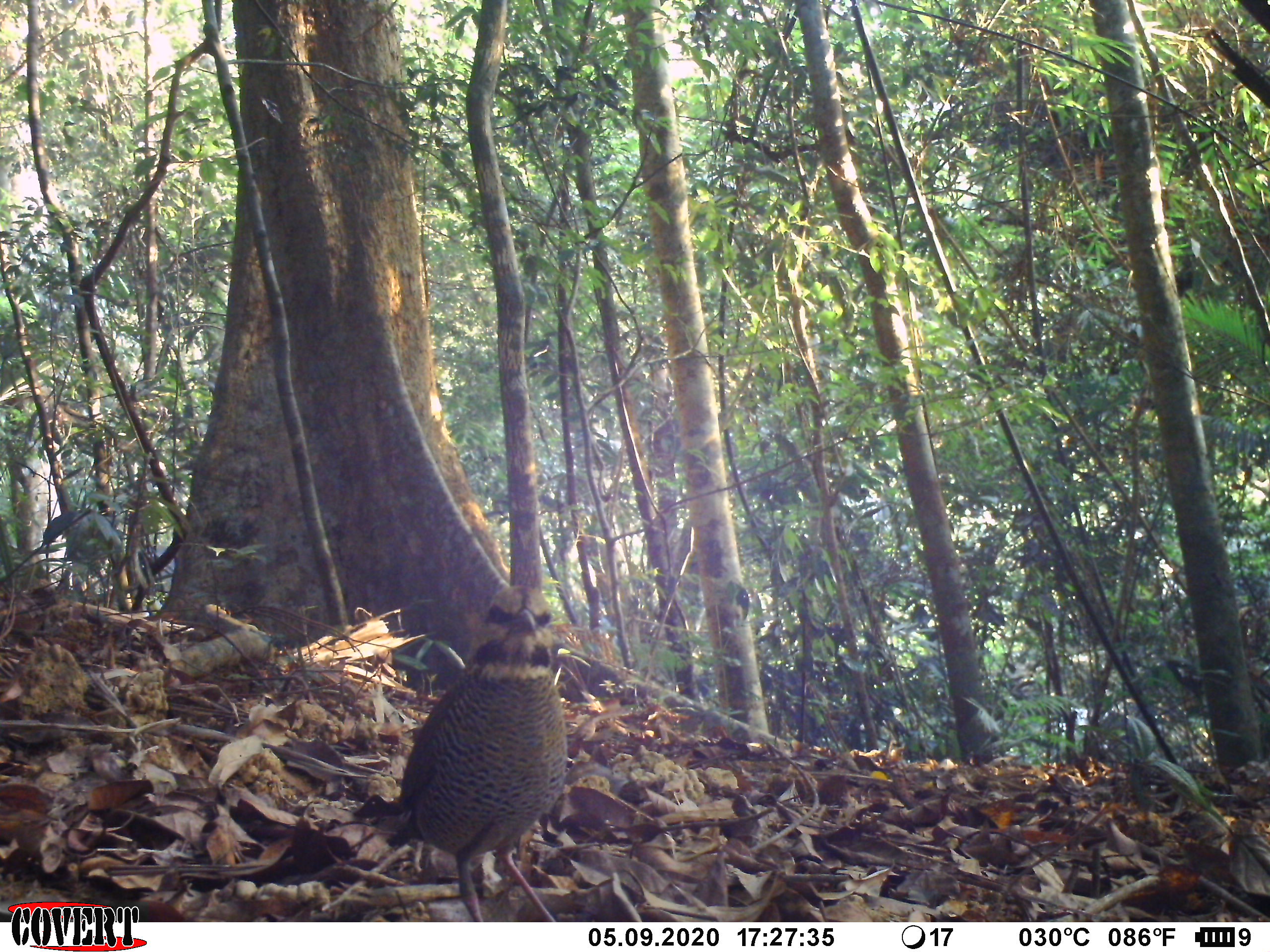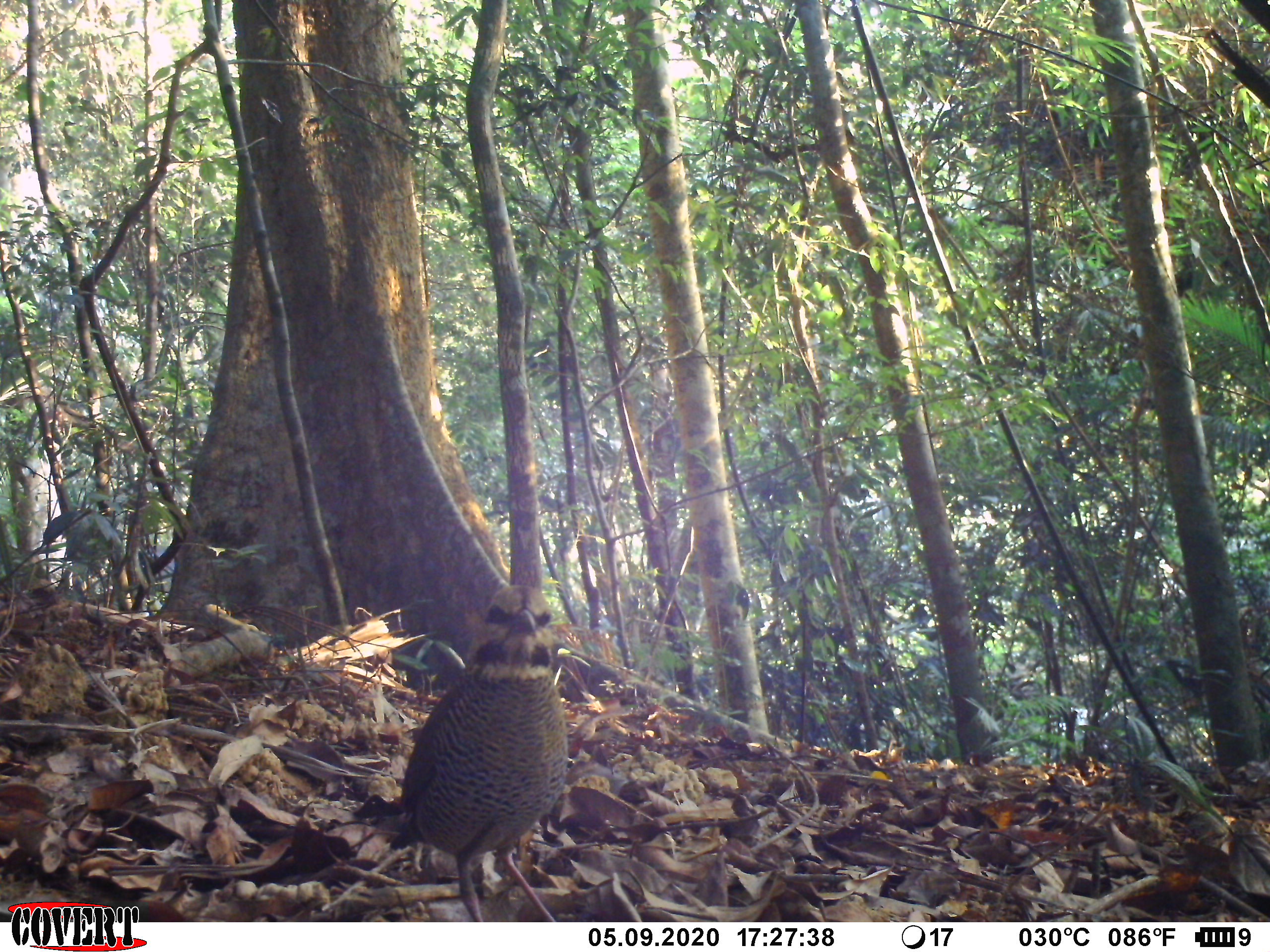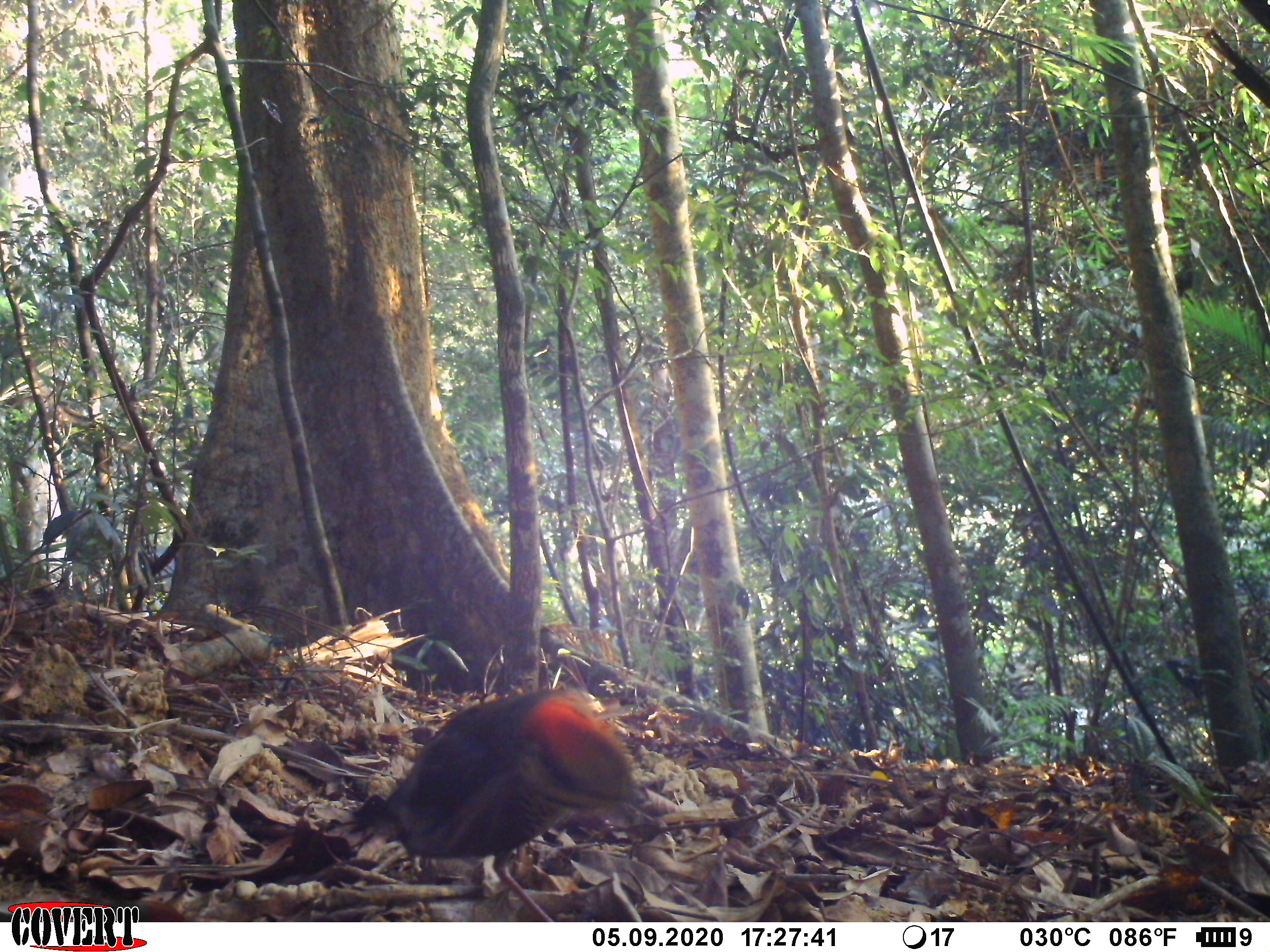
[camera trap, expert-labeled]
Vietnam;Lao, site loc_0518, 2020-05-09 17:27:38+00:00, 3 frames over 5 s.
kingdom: Animalia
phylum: Chordata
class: Aves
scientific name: Aves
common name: bird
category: unidentified bird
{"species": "unidentified bird (bird) (Aves)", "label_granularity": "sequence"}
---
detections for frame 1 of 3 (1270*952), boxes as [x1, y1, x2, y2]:
unidentified bird: [385, 584, 568, 920]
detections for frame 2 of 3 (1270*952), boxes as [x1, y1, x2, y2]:
unidentified bird: [387, 580, 571, 921]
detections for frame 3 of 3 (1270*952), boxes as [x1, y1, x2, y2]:
unidentified bird: [345, 686, 656, 920]